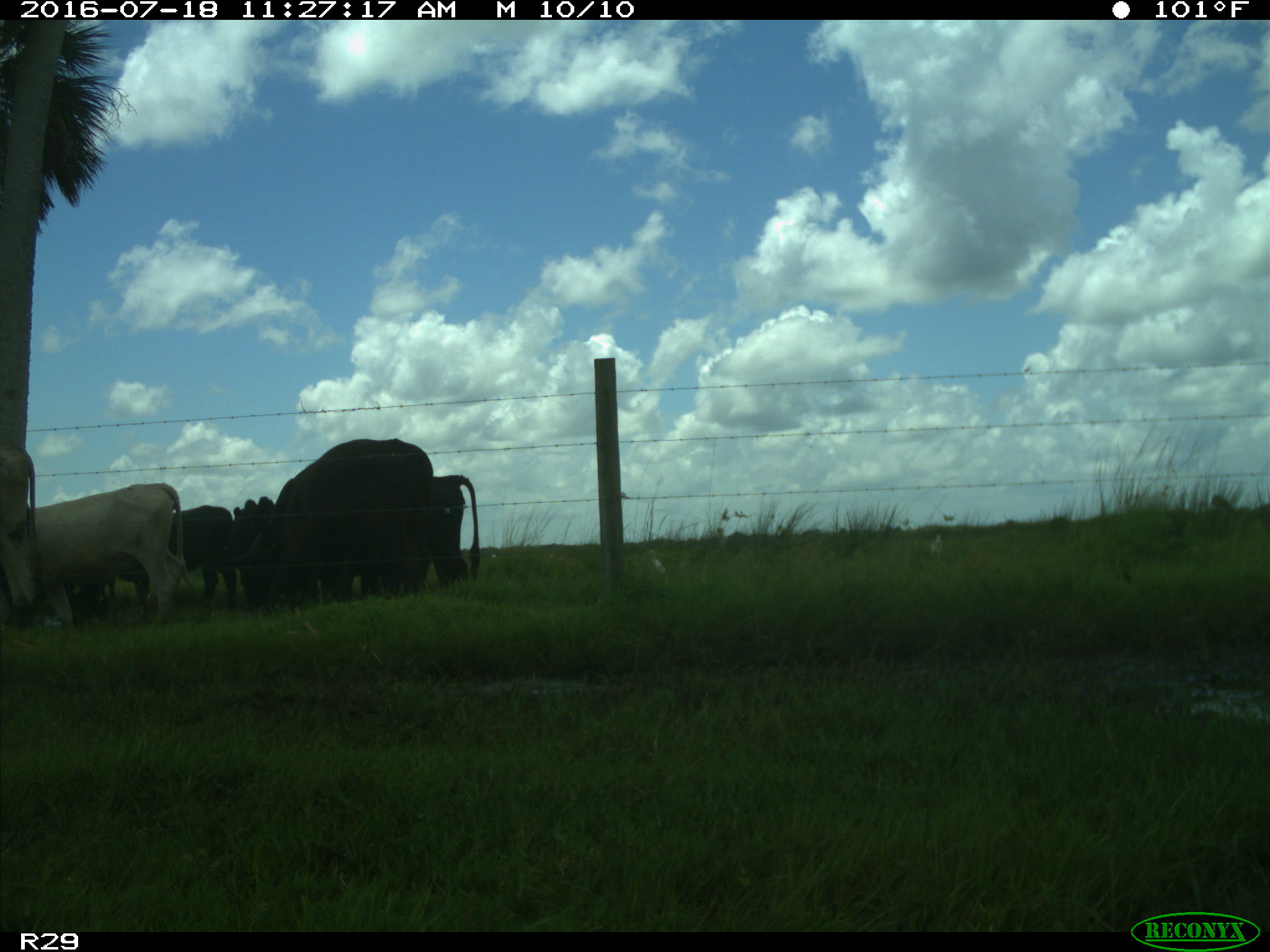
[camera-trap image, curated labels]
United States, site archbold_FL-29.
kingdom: Animalia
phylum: Chordata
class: Mammalia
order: Artiodactyla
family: Bovidae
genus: Bos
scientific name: Bos taurus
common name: domestic cow